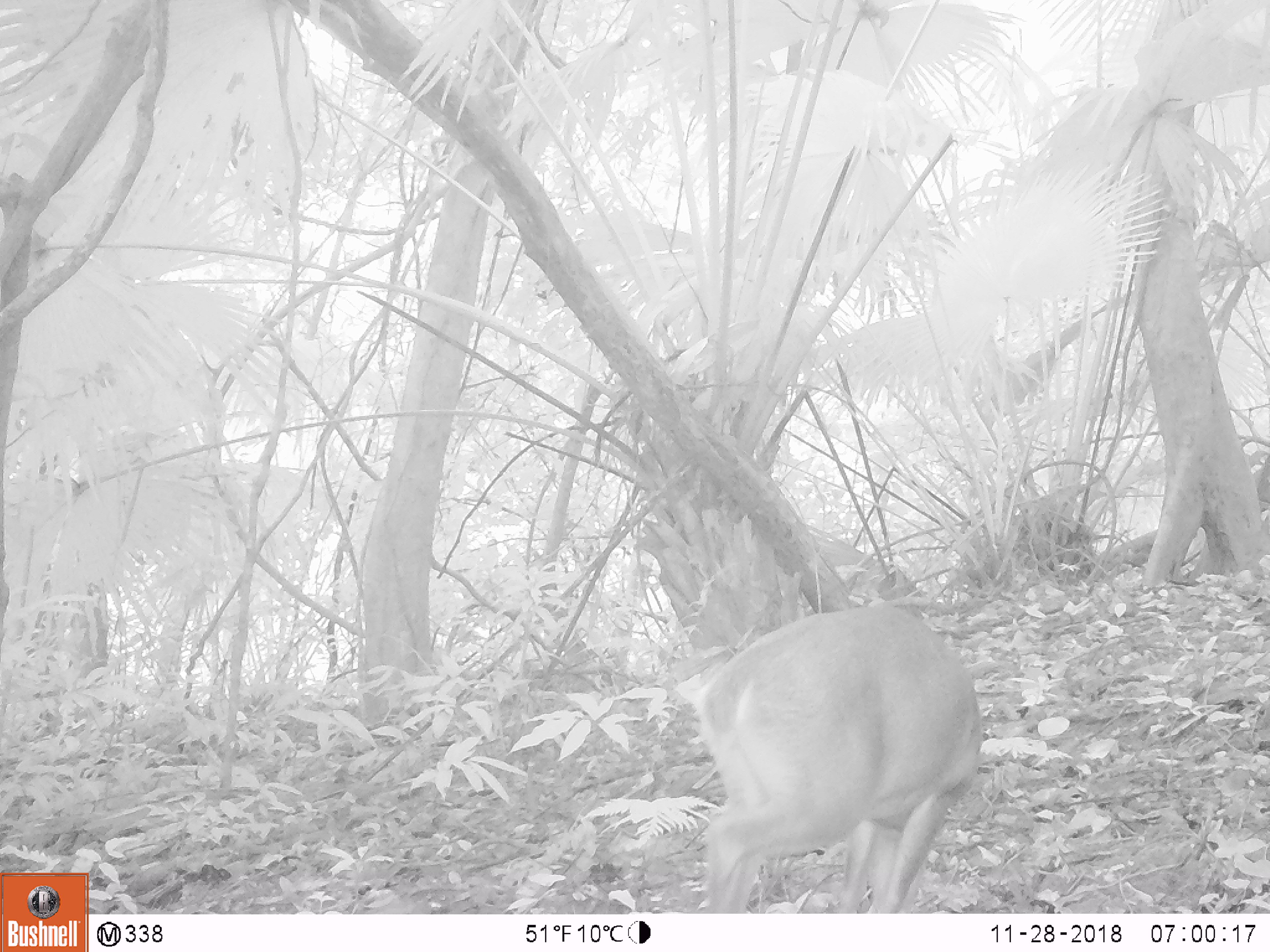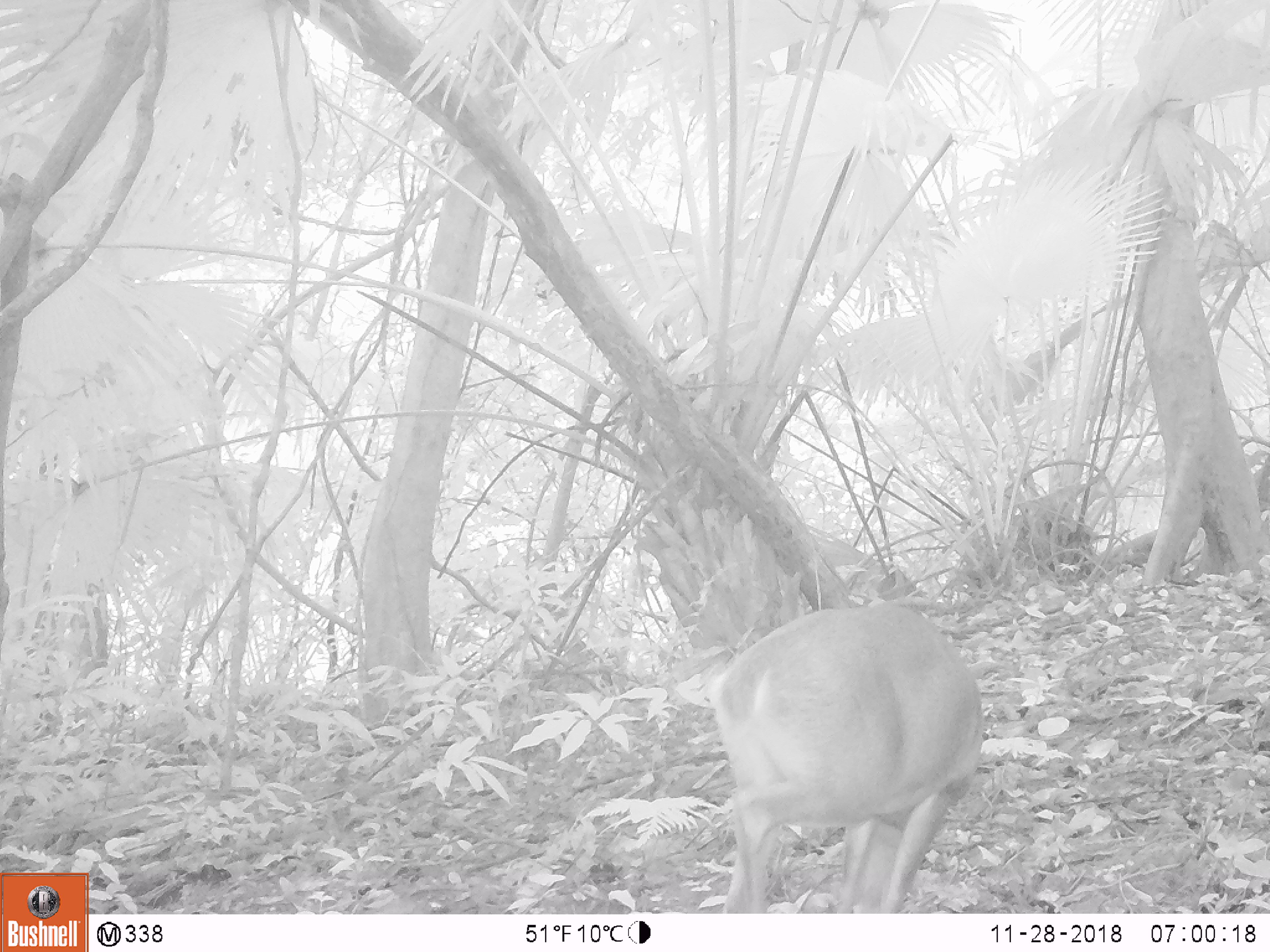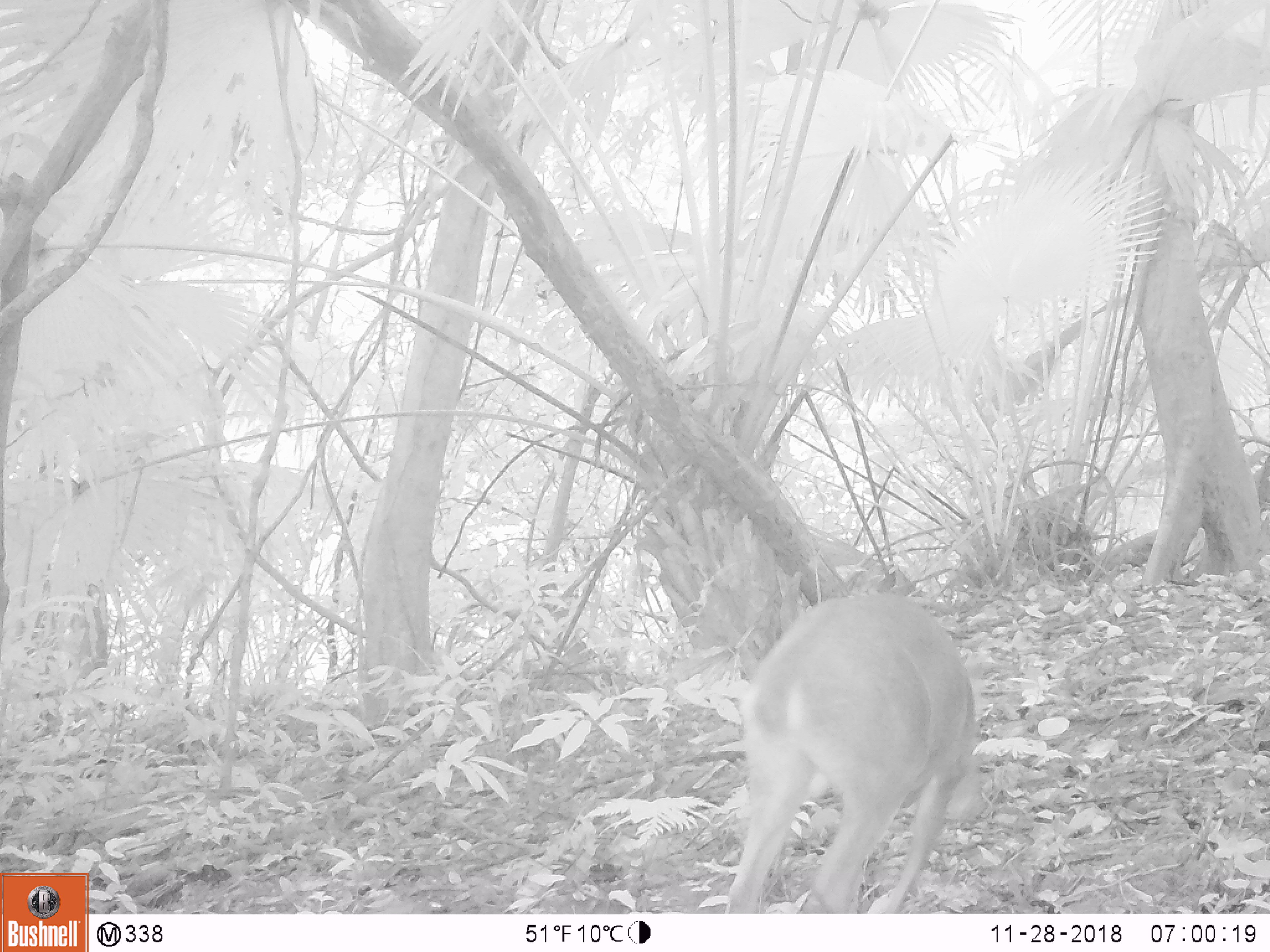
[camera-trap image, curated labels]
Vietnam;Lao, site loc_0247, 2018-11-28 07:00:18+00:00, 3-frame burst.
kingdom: Animalia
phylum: Chordata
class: Mammalia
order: Artiodactyla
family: Cervidae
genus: Muntiacus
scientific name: Muntiacus vuquangensis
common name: large-antlered muntjac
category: large antlered muntjac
Large antlered muntjac (large-antlered muntjac) (Muntiacus vuquangensis). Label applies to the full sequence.